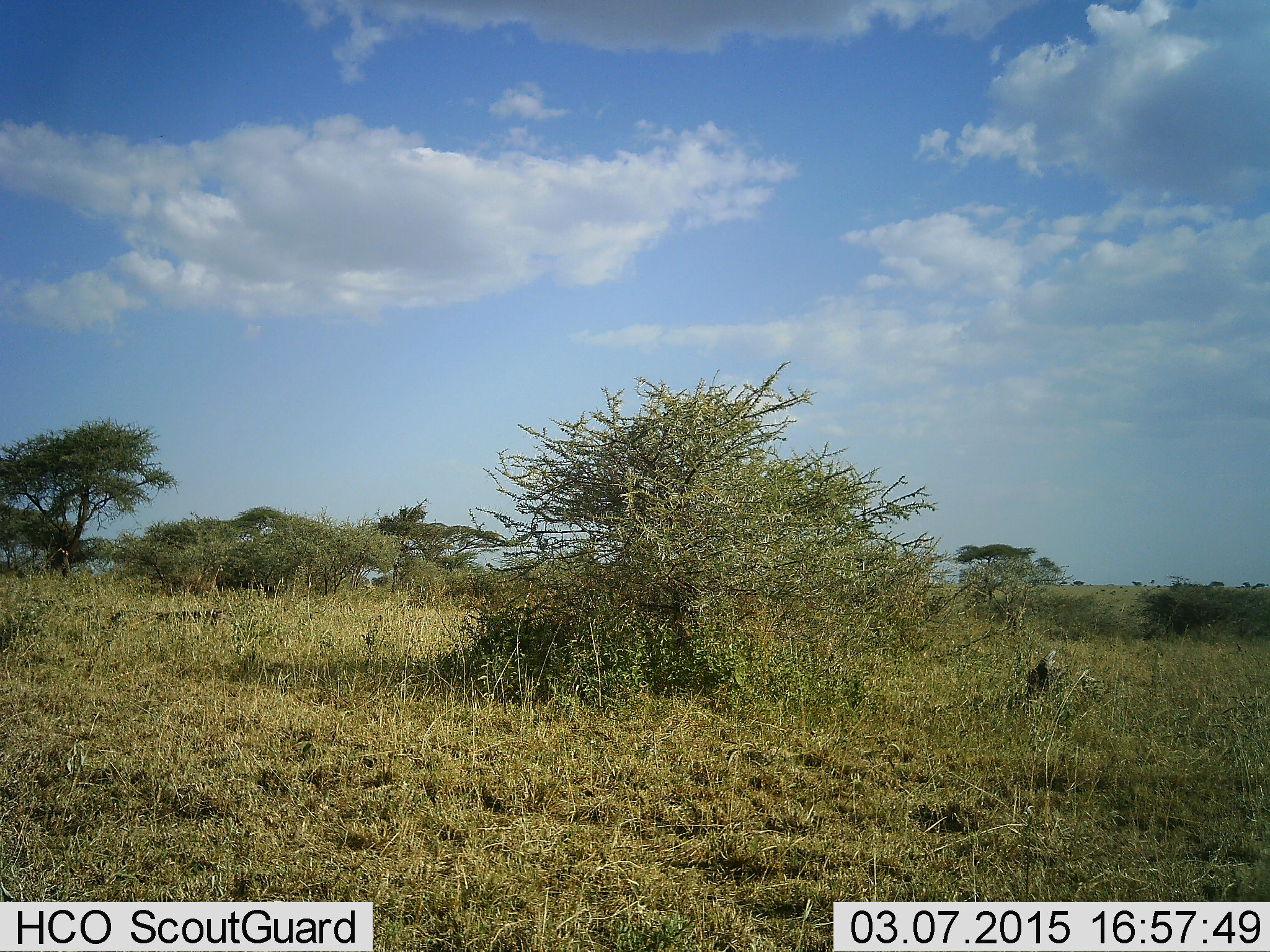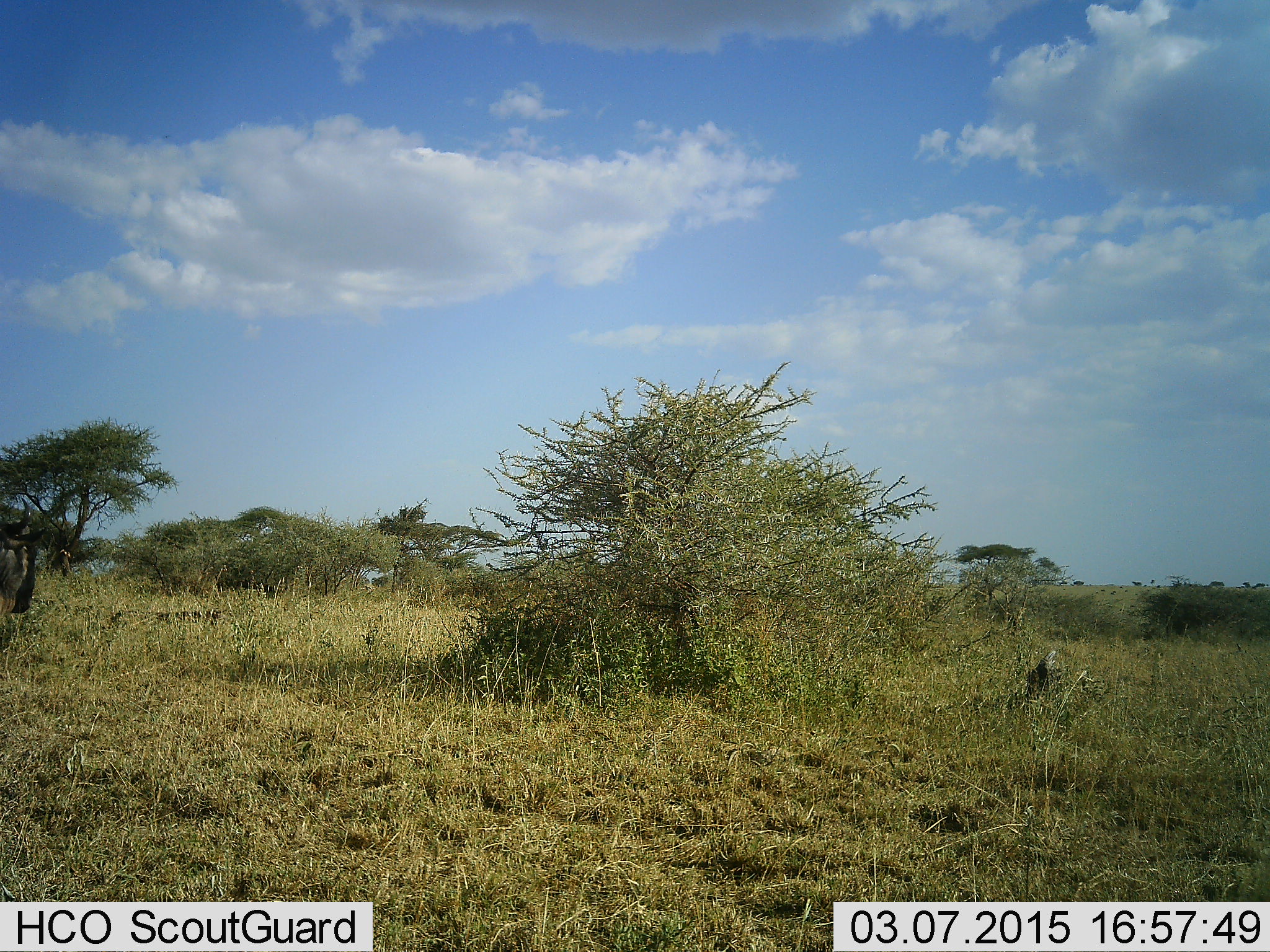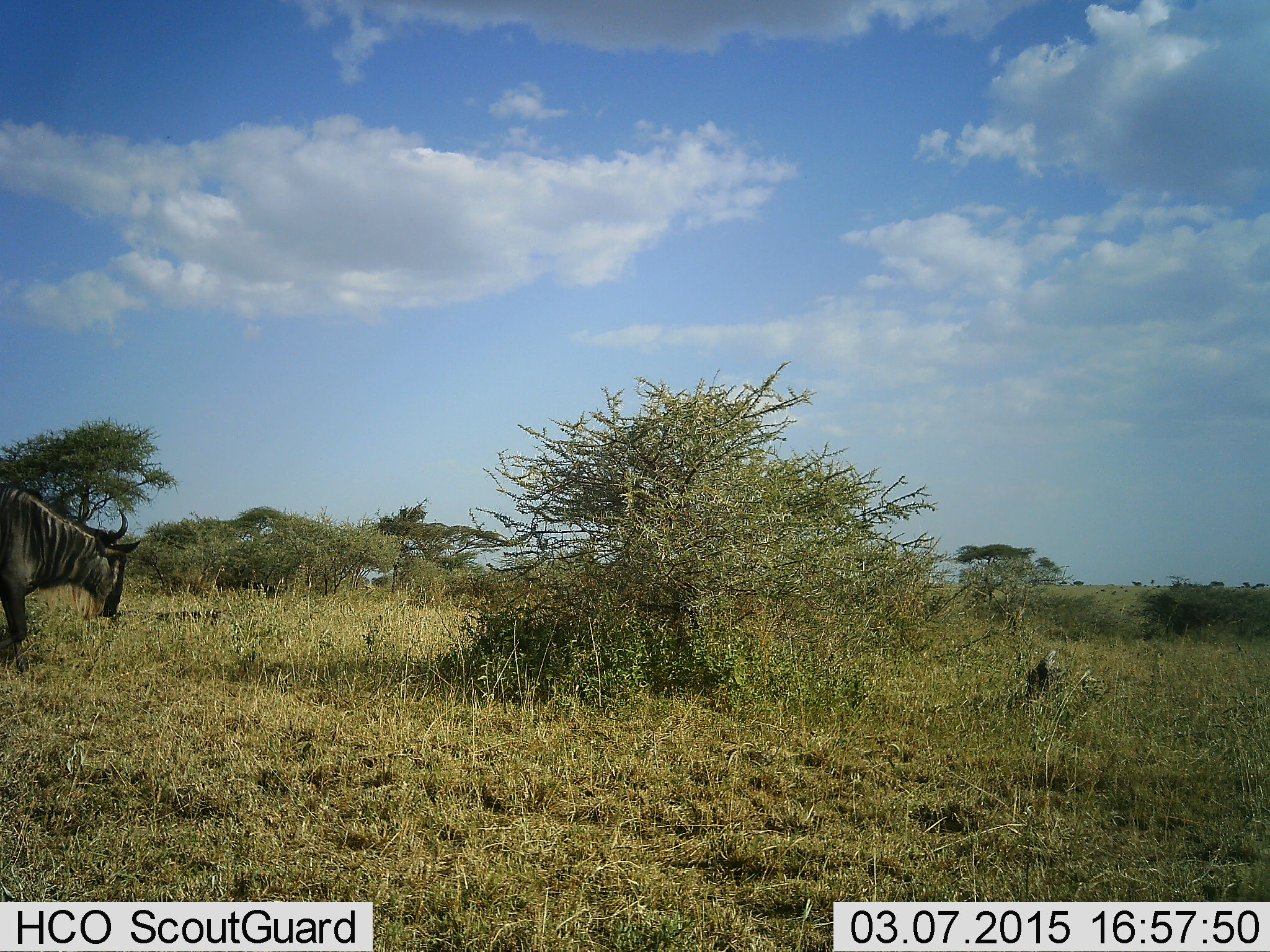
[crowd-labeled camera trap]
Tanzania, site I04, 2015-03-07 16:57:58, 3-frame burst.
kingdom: Animalia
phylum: Chordata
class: Mammalia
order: Artiodactyla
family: Bovidae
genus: Connochaetes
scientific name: Connochaetes taurinus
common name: blue wildebeest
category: wildebeest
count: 1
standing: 0%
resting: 0%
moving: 100%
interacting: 0%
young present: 0%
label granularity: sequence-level